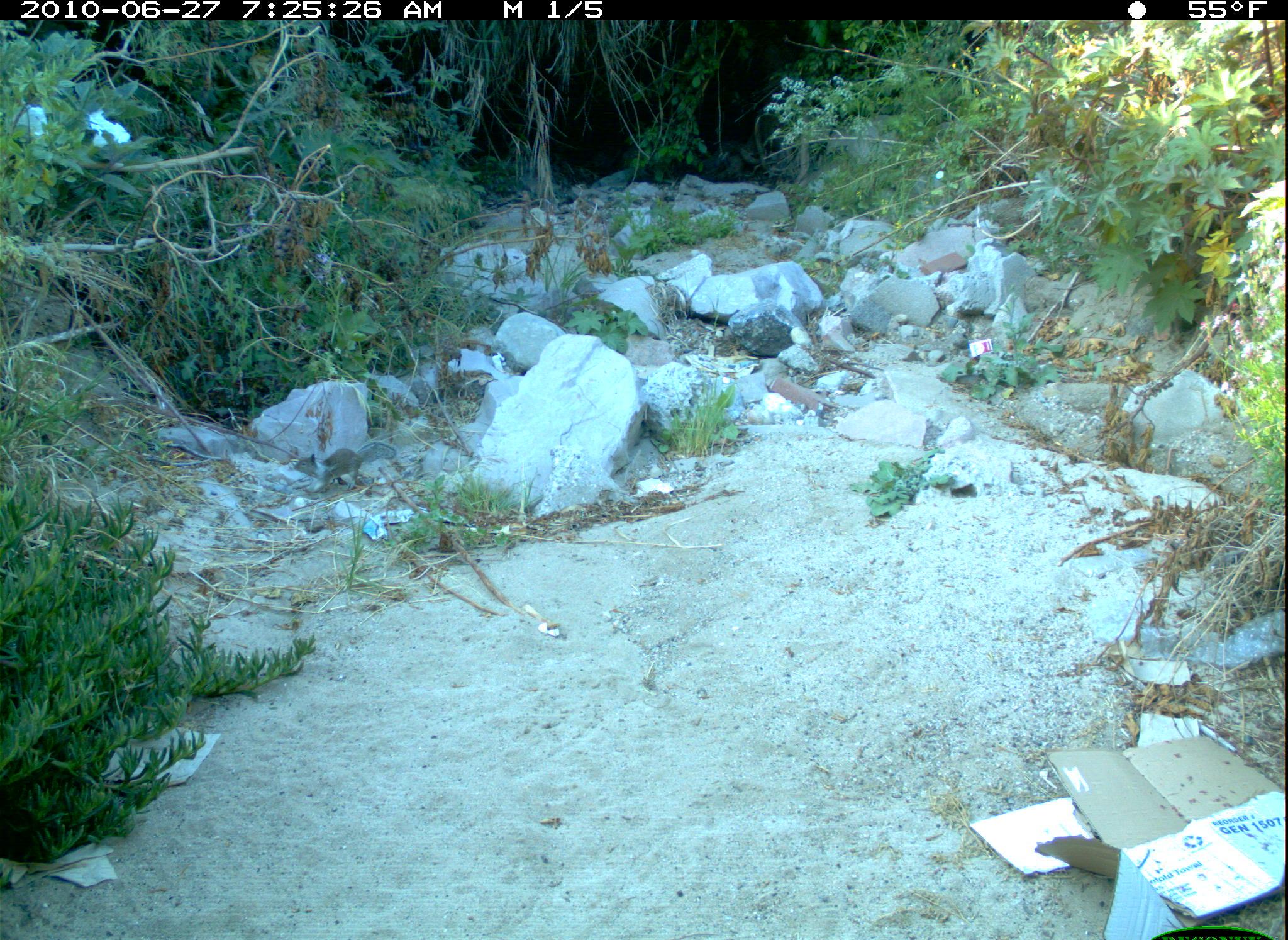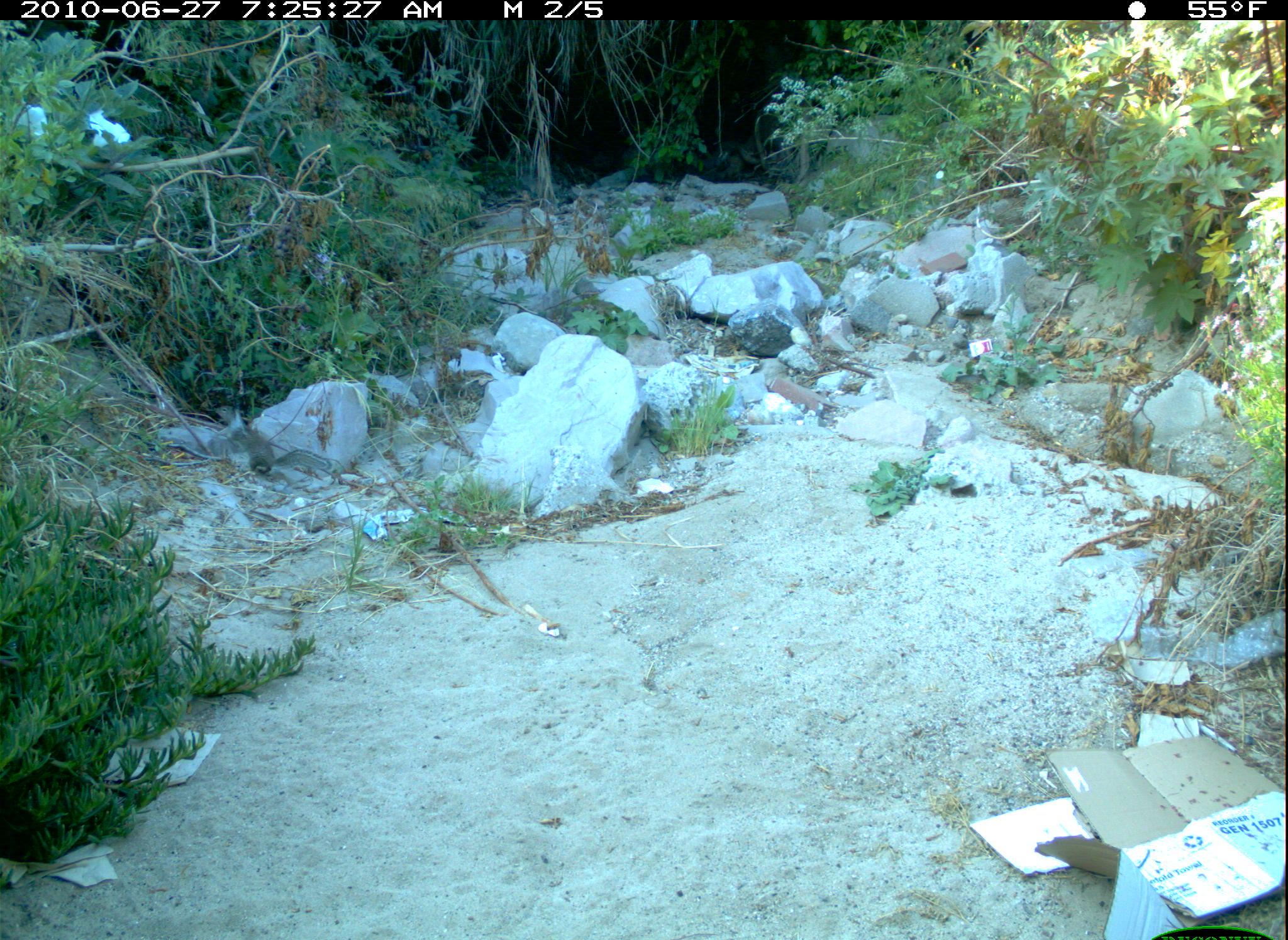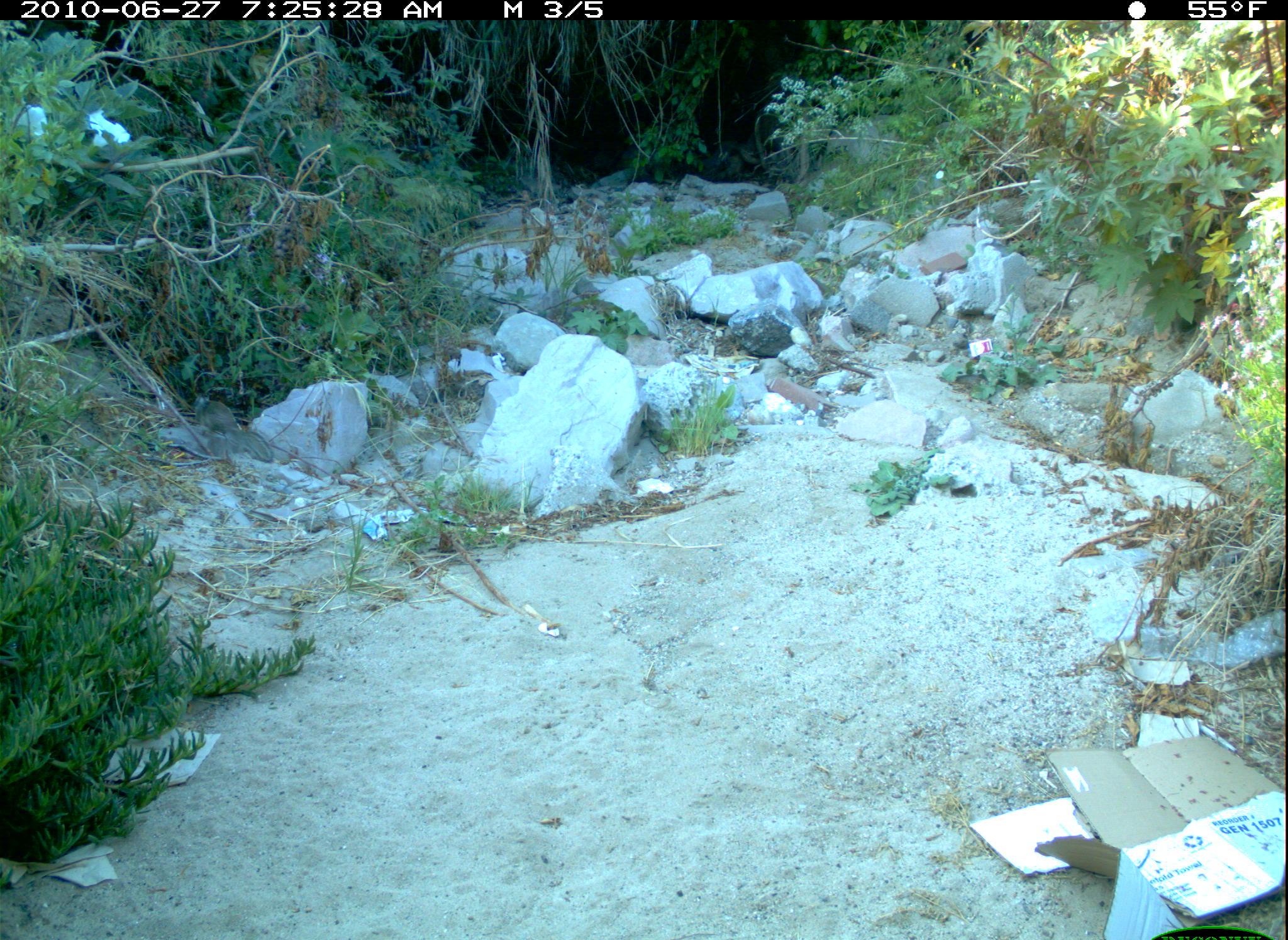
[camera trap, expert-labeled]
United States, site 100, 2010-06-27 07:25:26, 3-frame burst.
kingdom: Animalia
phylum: Chordata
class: Mammalia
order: Rodentia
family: Sciuridae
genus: Sciurus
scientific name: Sciurus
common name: squirrel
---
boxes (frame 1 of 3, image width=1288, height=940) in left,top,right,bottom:
squirrel: 282,433,417,506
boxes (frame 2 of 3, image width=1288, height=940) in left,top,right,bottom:
squirrel: 216,401,330,482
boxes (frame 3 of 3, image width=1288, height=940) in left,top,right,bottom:
squirrel: 182,383,283,475